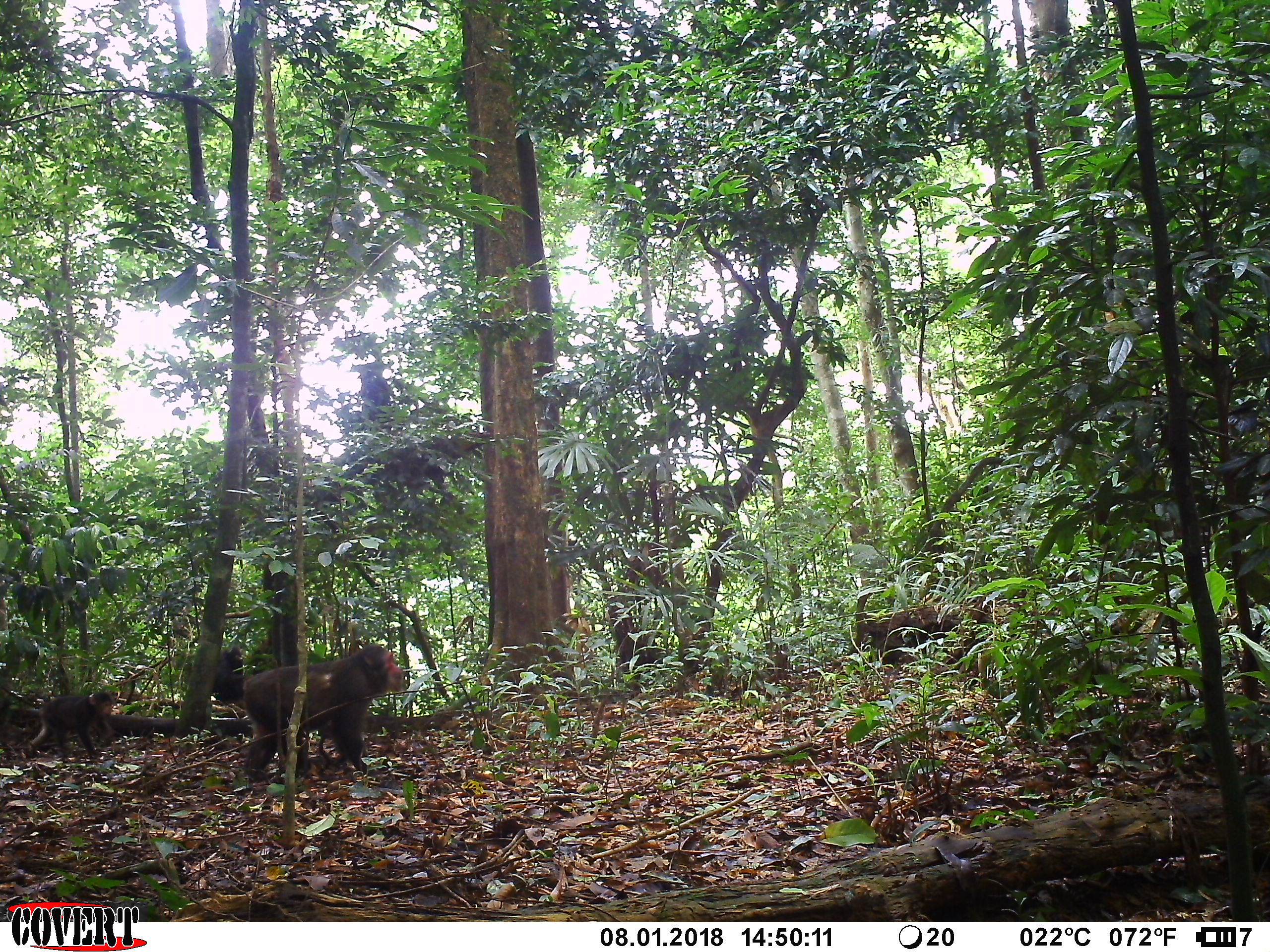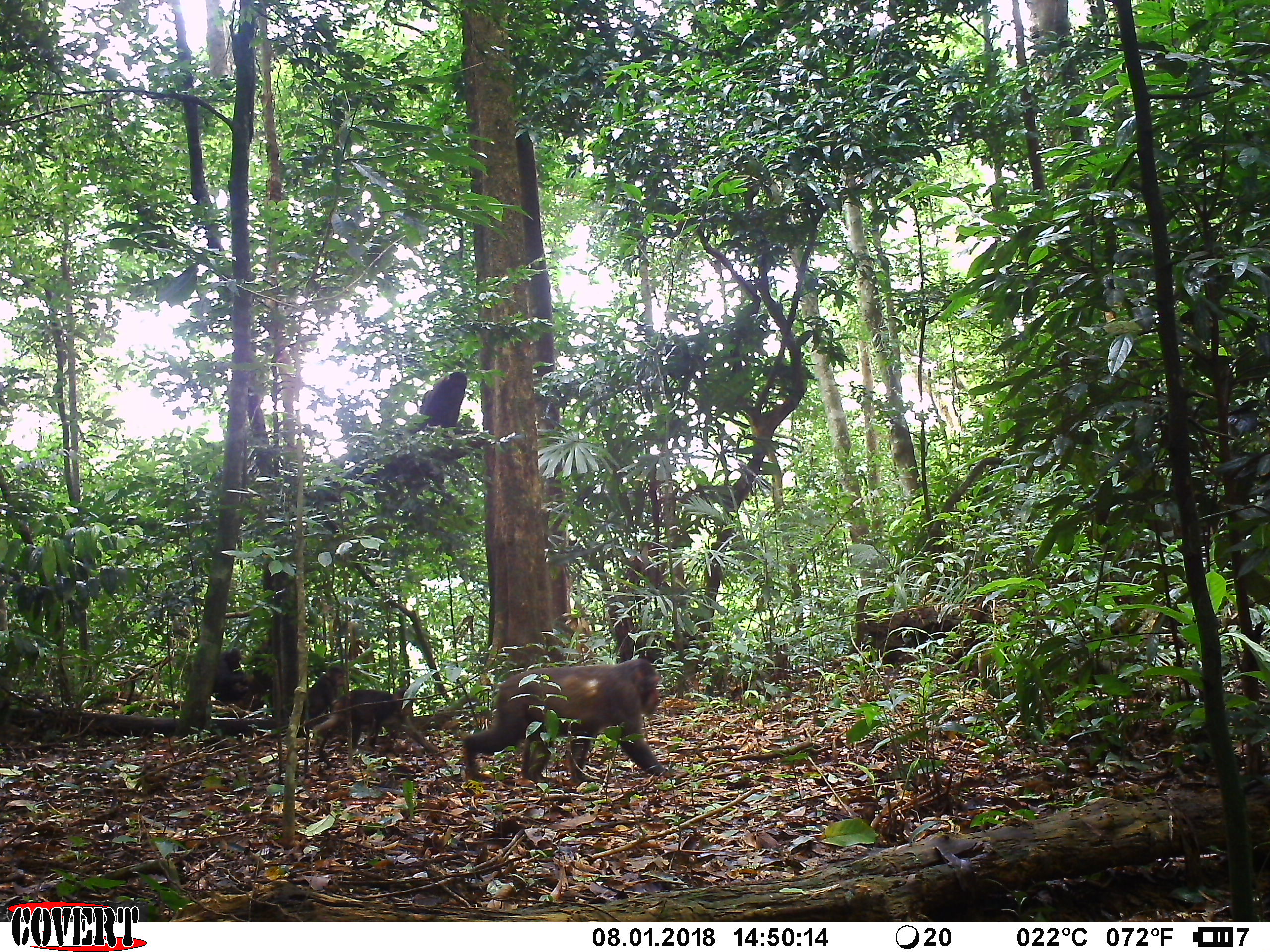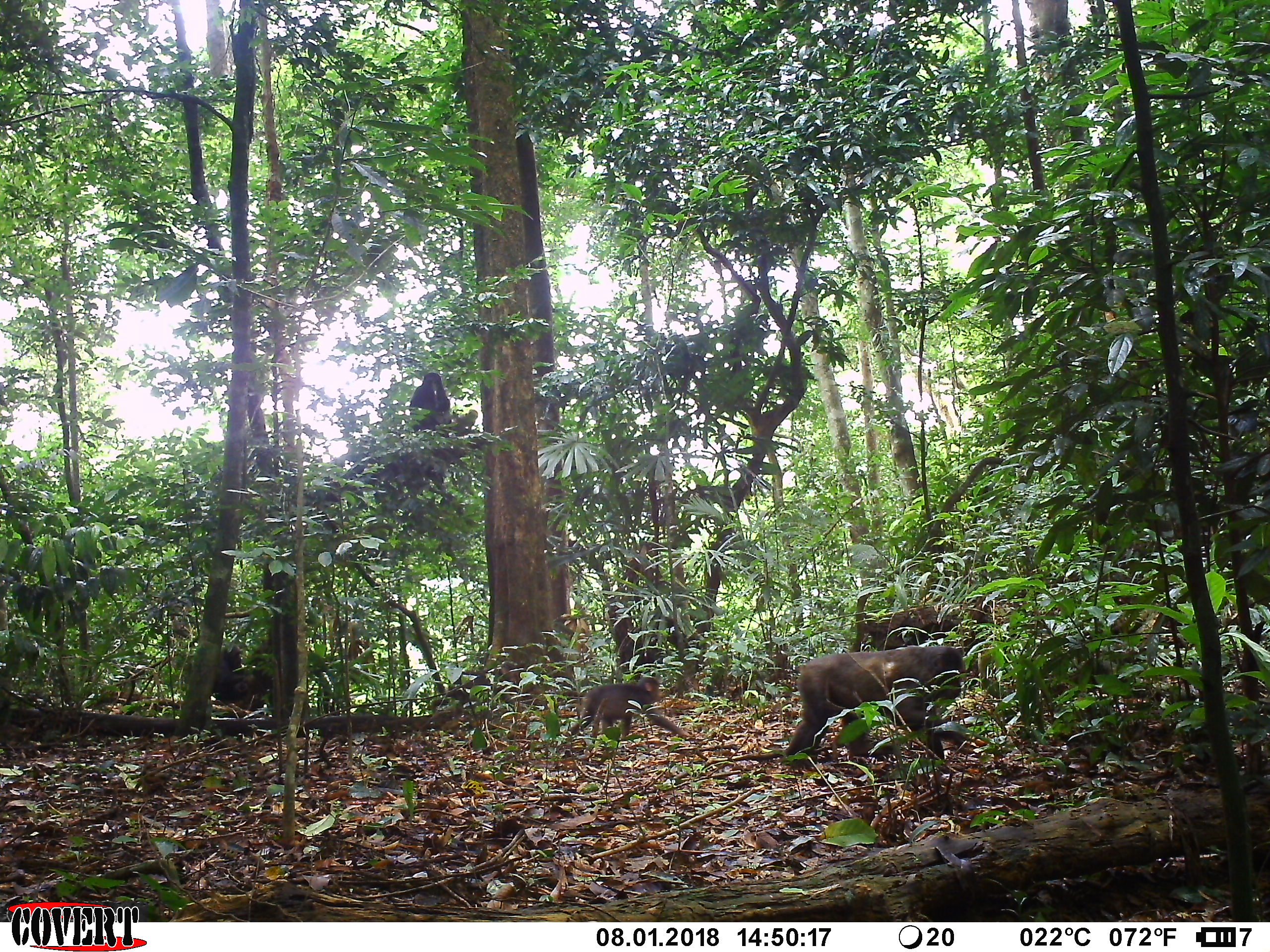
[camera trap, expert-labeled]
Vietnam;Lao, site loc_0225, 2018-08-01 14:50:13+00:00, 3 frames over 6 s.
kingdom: Animalia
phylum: Chordata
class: Mammalia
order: Primates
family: Cercopithecidae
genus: Macaca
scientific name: Macaca arctoides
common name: stump-tailed macaque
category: stump tailed macaque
Stump tailed macaque (stump-tailed macaque) (Macaca arctoides). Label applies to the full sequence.